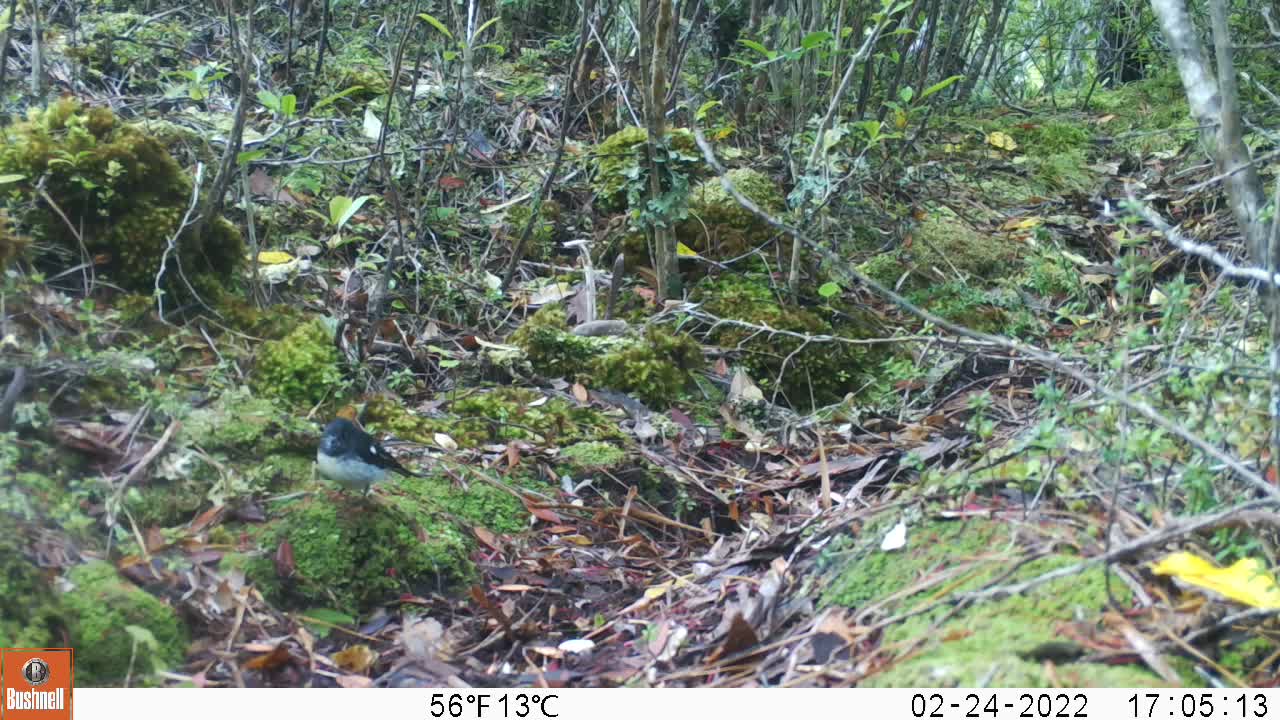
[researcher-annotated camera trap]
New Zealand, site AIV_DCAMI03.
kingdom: Animalia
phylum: Chordata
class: Aves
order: Passeriformes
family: Petroicidae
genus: Petroica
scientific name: Petroica macrocephala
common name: tomtit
Tomtit (Petroica macrocephala).